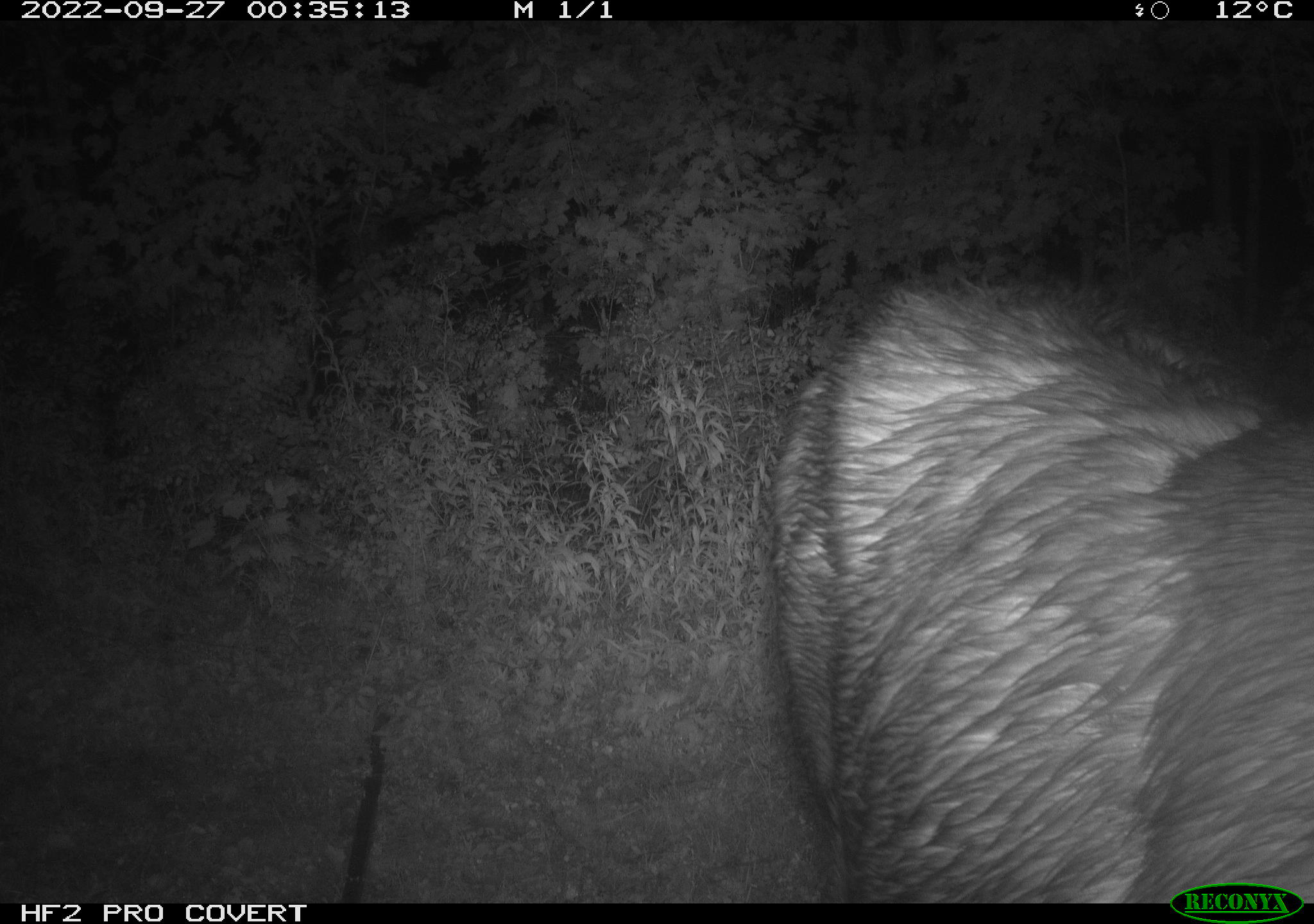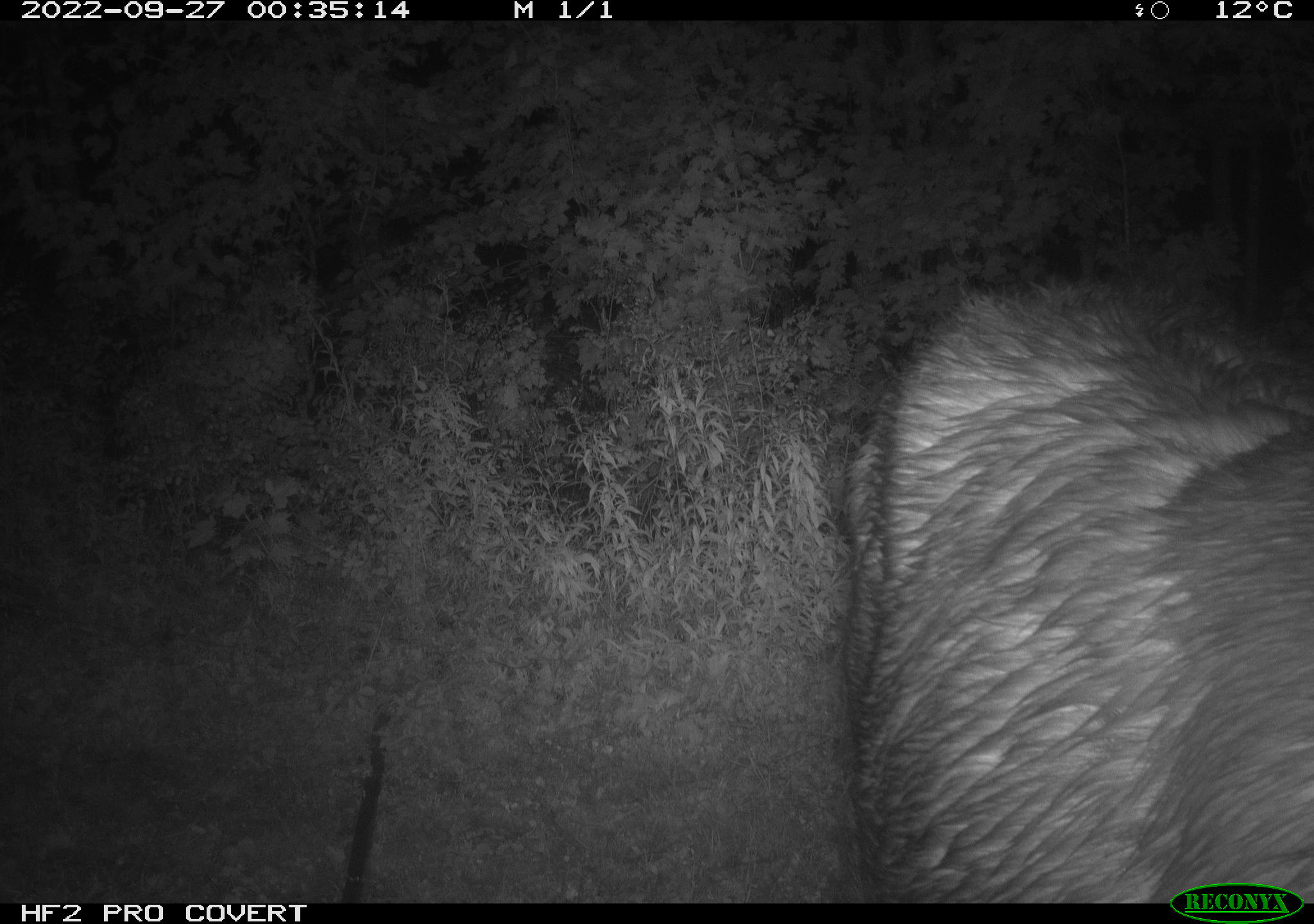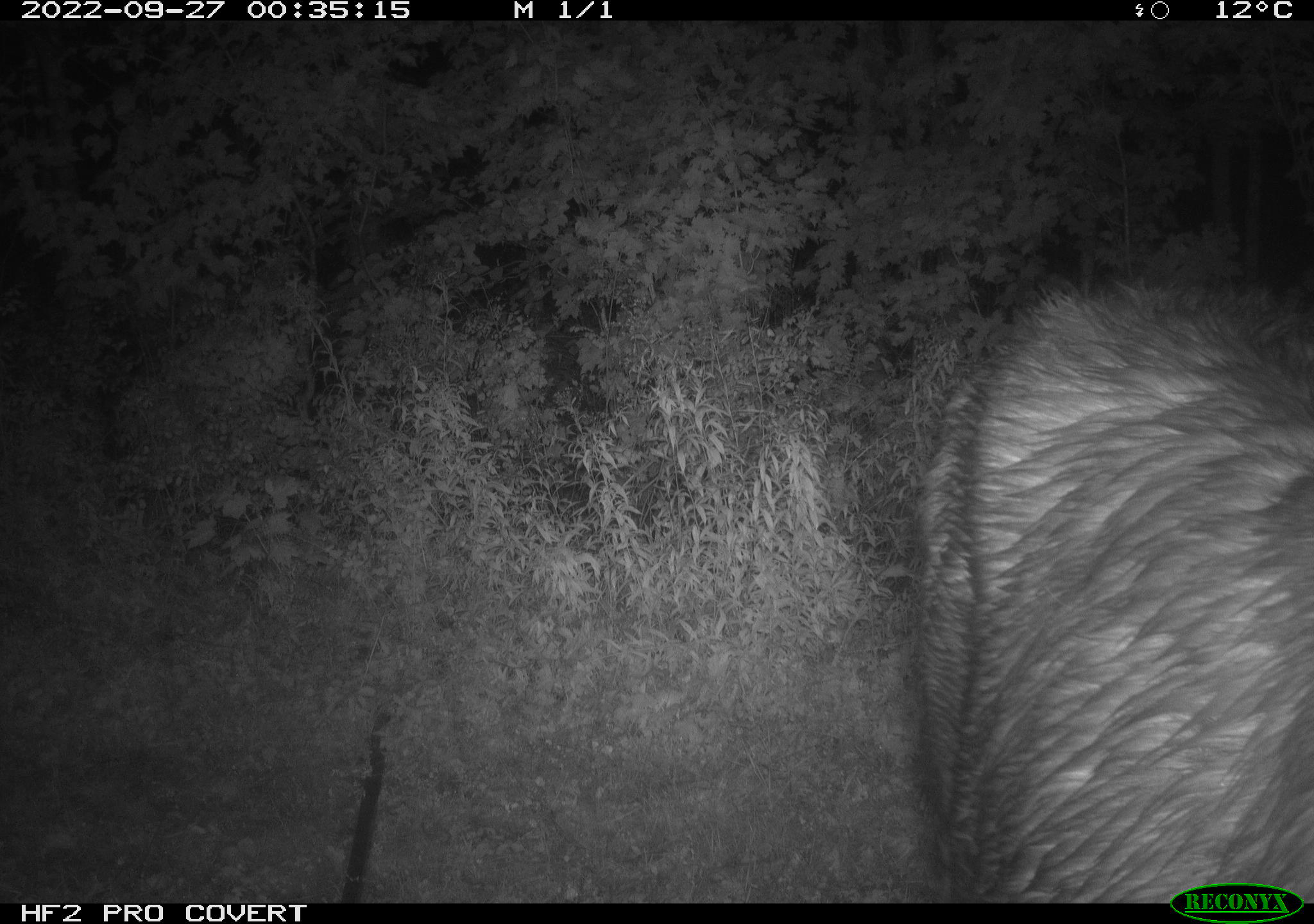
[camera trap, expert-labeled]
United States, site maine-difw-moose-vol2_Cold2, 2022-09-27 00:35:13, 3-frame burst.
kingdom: Animalia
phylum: Chordata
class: Mammalia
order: Artiodactyla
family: Cervidae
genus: Alces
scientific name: Alces alces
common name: moose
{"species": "moose (Alces alces)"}